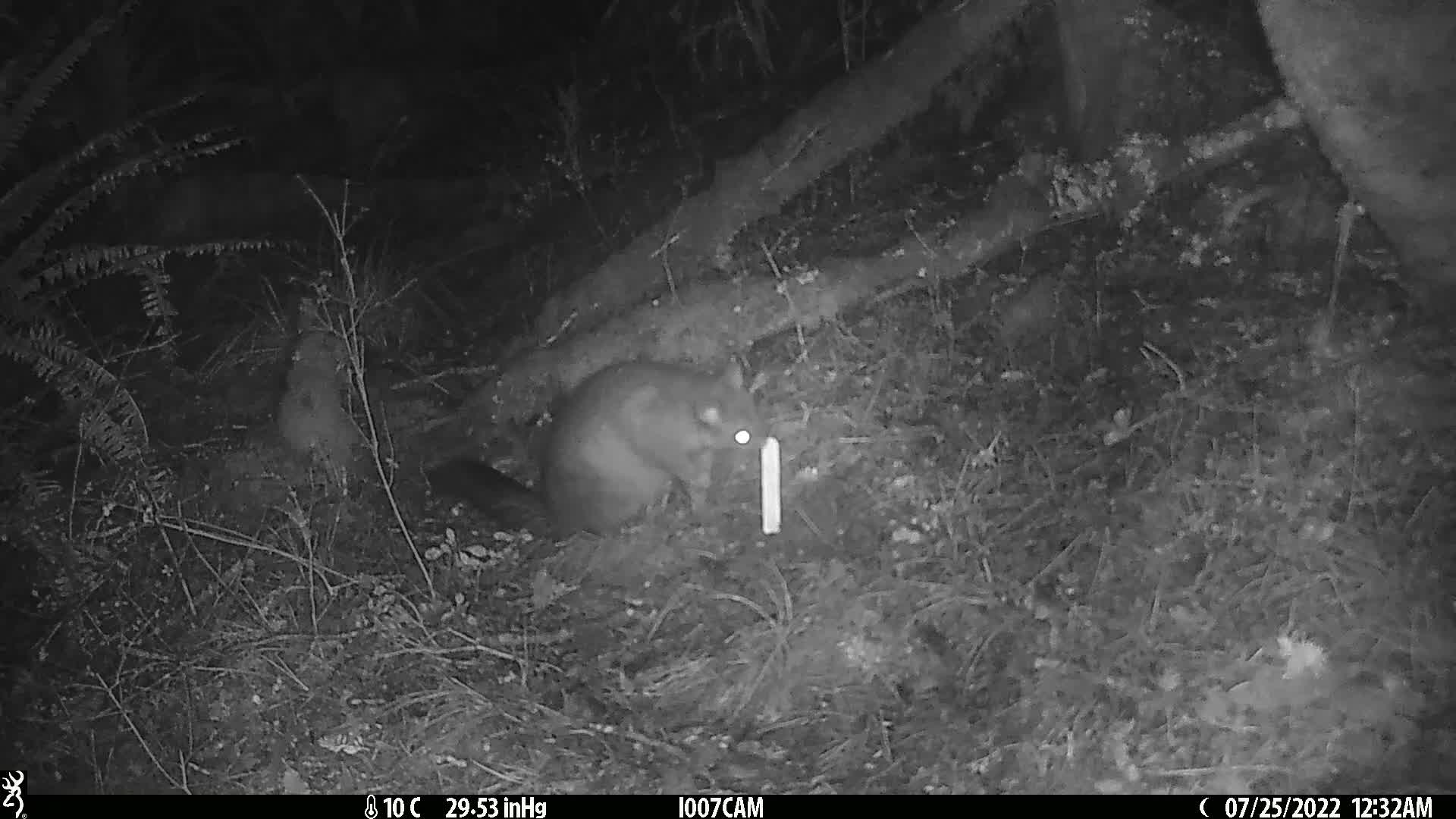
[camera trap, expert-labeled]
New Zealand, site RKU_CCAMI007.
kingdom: Animalia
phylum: Chordata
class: Mammalia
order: Diprotodontia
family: Phalangeridae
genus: Trichosurus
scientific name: Trichosurus vulpecula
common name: common brushtail possum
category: possum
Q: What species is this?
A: Possum (common brushtail possum) (Trichosurus vulpecula).